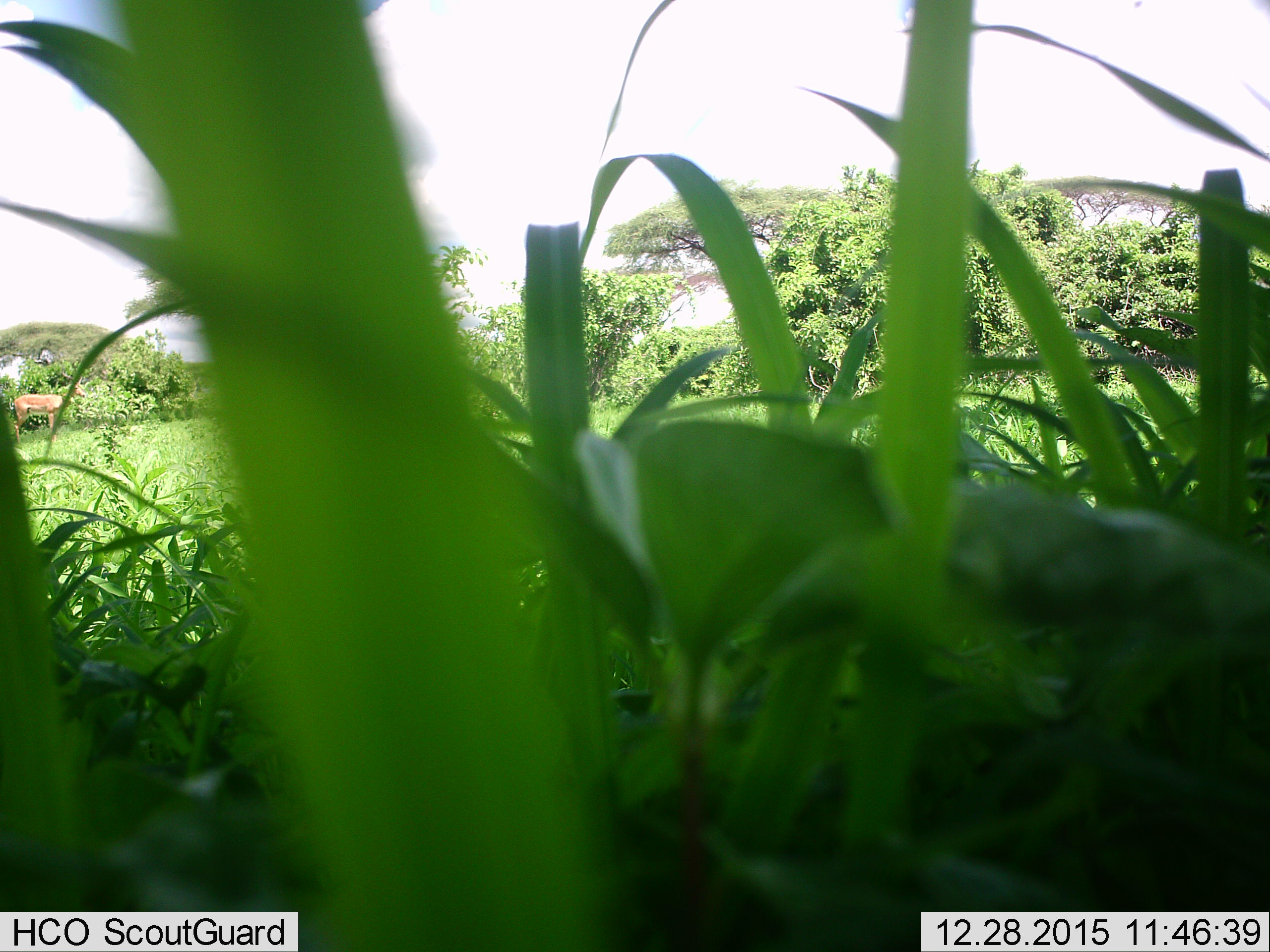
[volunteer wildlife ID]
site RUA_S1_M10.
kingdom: Animalia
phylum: Chordata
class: Mammalia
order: Artiodactyla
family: Bovidae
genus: Aepyceros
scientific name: Aepyceros melampus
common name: impala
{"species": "impala (Aepyceros melampus)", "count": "1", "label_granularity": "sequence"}